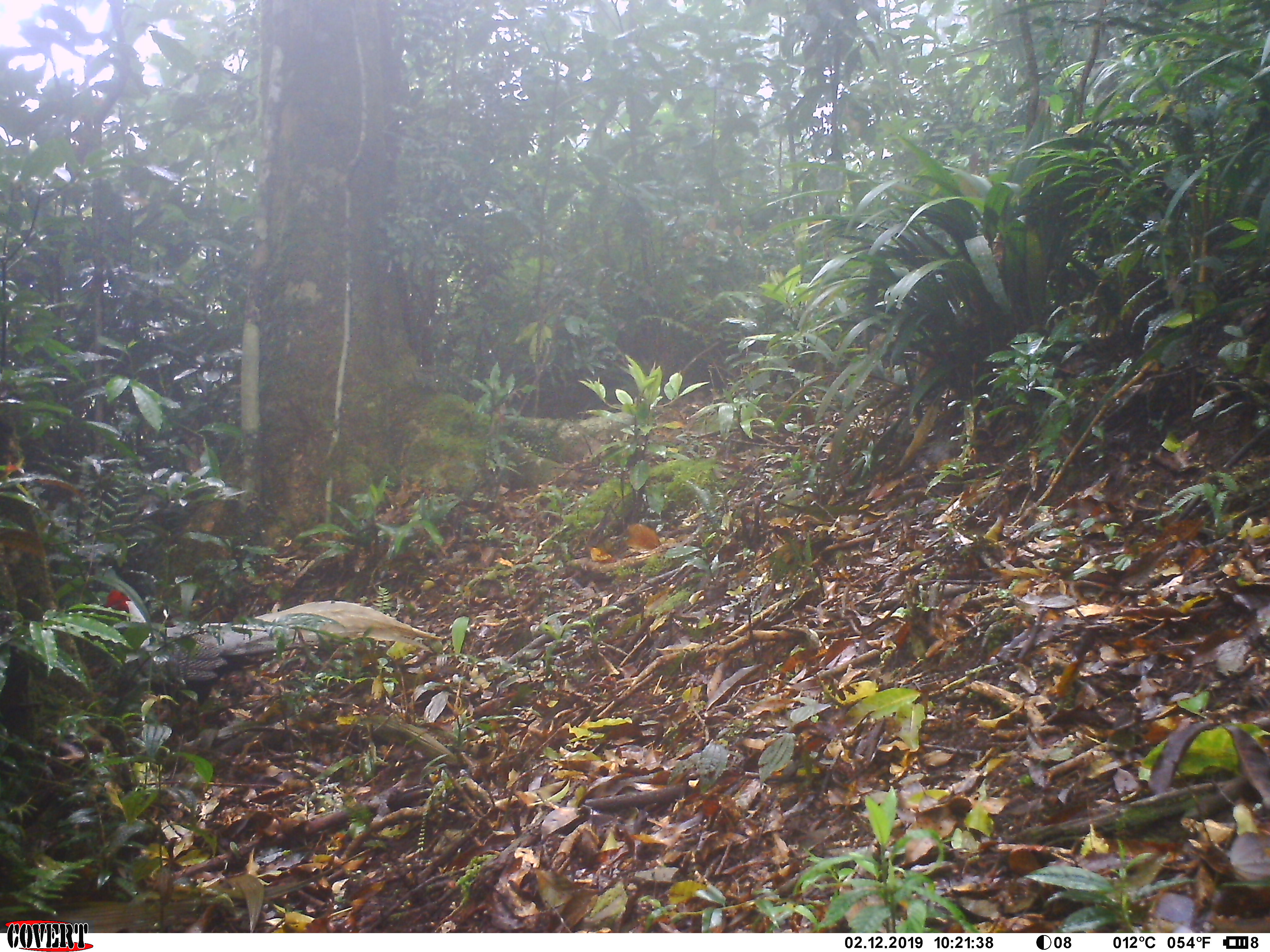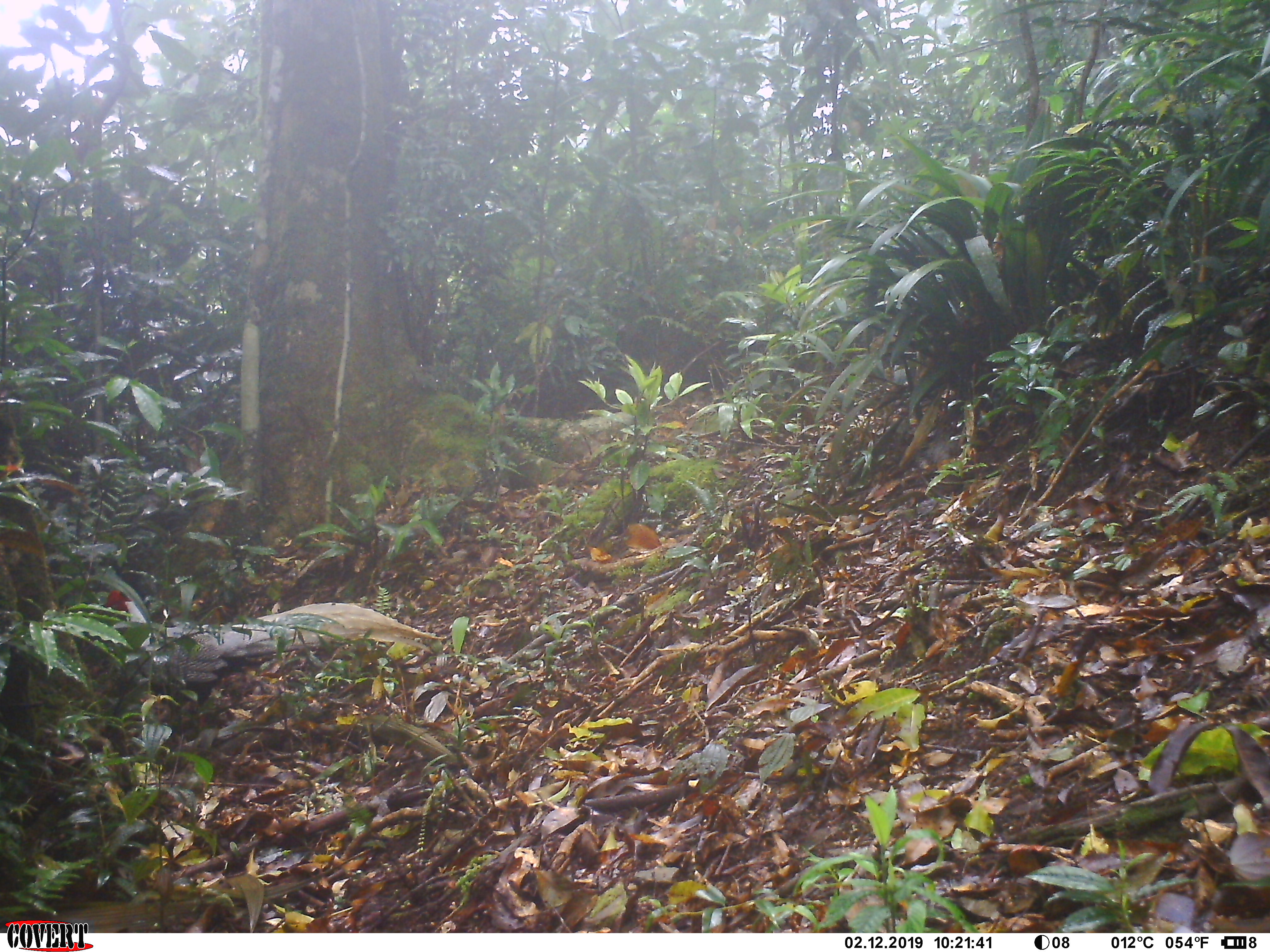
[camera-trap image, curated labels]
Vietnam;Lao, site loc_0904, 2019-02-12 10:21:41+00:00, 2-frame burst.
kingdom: Animalia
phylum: Chordata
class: Aves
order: Galliformes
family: Phasianidae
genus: Lophura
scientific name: Lophura nycthemera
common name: silver pheasant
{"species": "silver pheasant (Lophura nycthemera)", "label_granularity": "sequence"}